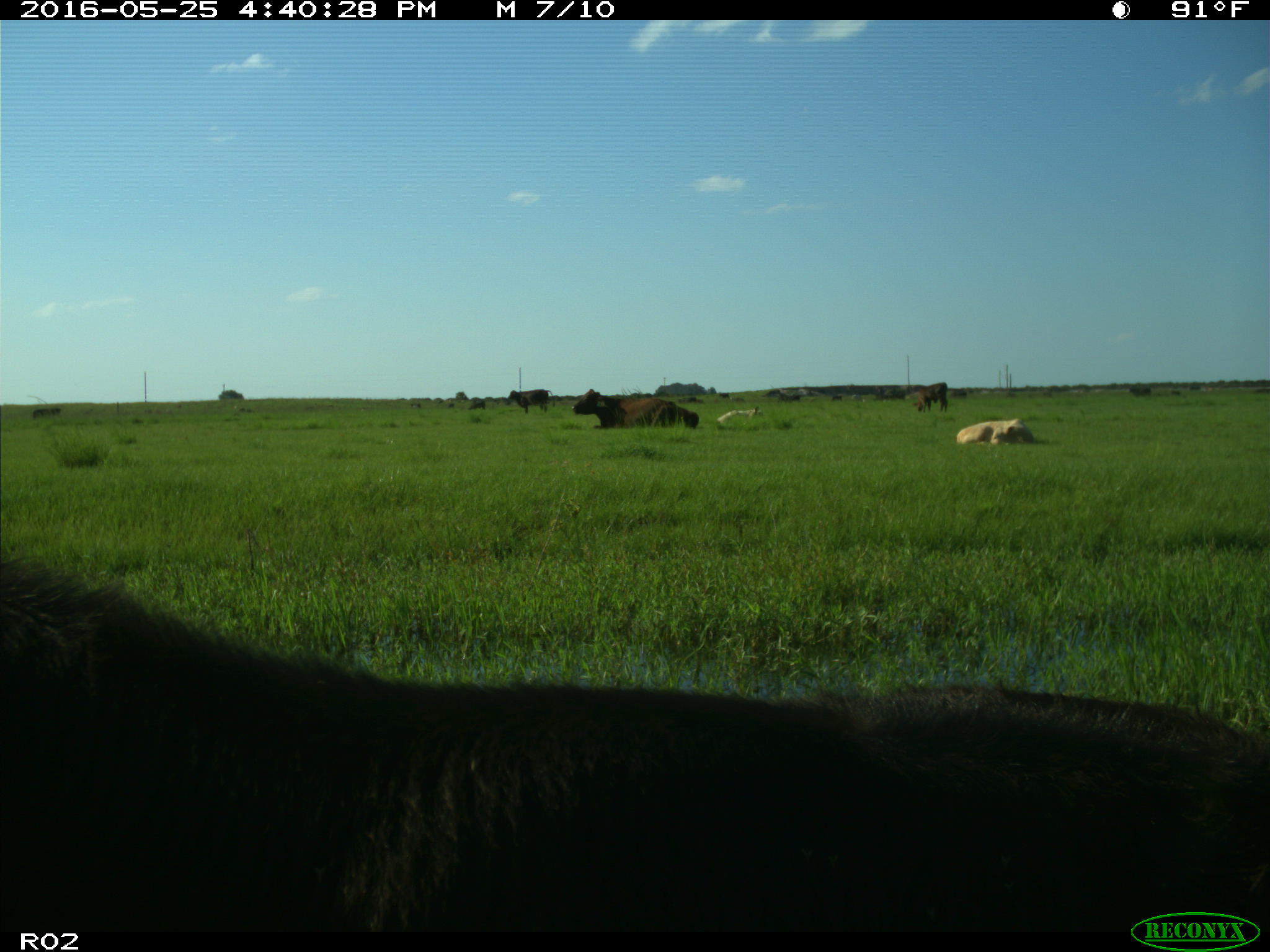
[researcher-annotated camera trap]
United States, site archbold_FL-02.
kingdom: Animalia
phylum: Chordata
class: Mammalia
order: Artiodactyla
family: Bovidae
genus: Bos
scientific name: Bos taurus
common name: domestic cow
Bos taurus (domestic cow).